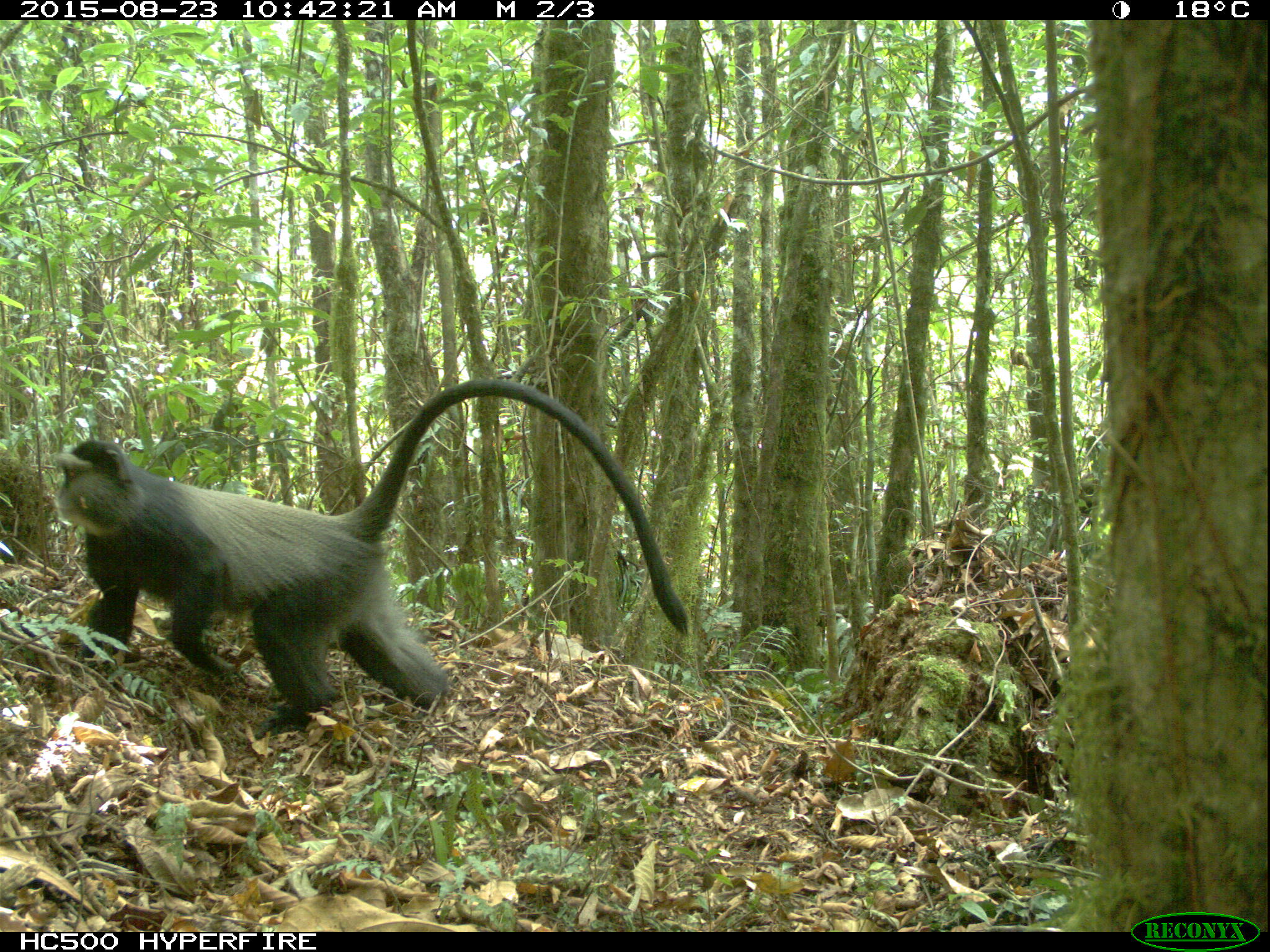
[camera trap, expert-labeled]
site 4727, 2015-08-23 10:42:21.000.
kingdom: Animalia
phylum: Chordata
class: Mammalia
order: Primates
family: Cercopithecidae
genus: Cercopithecus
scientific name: Cercopithecus mitis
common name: blue monkey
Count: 1.